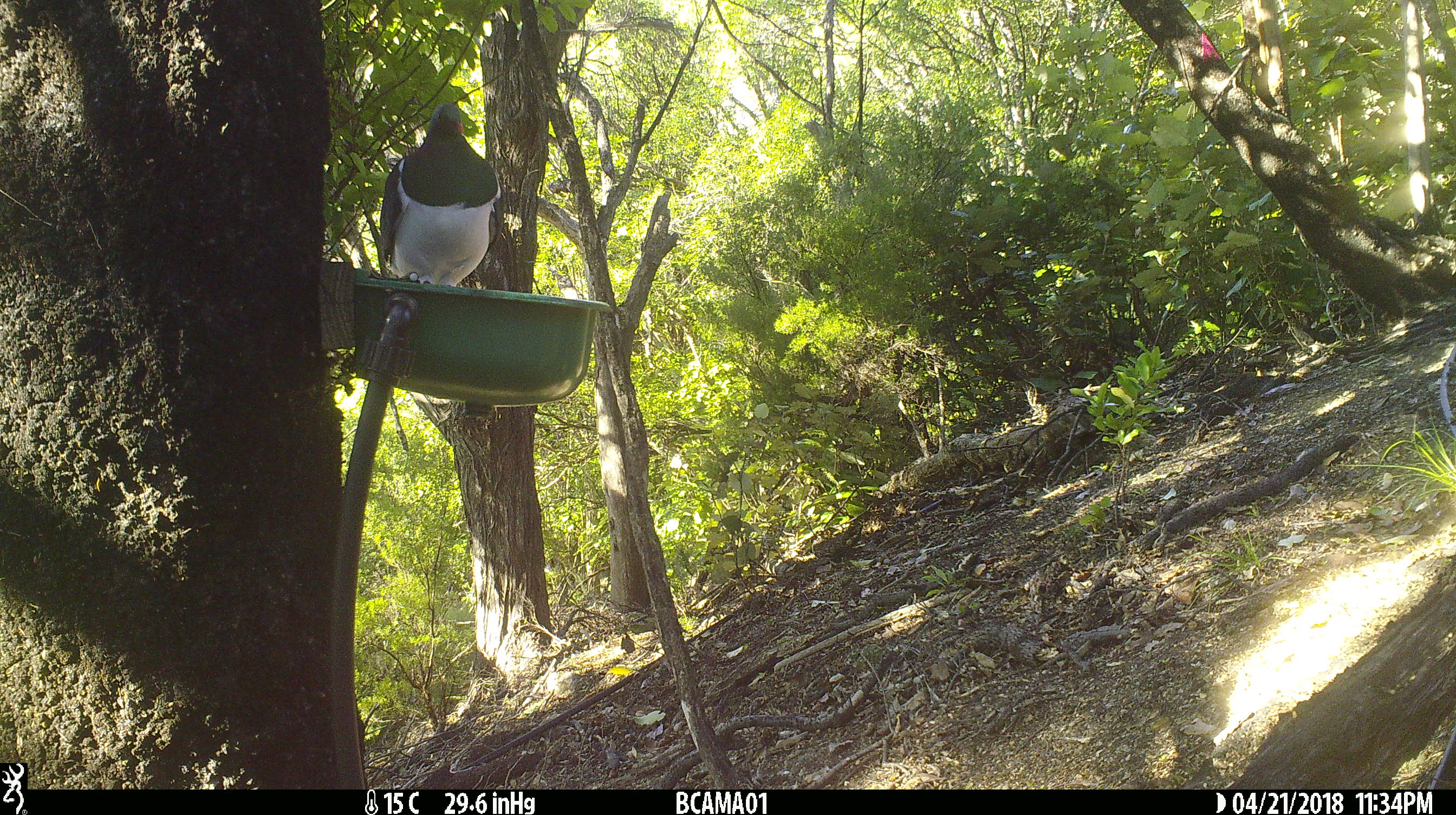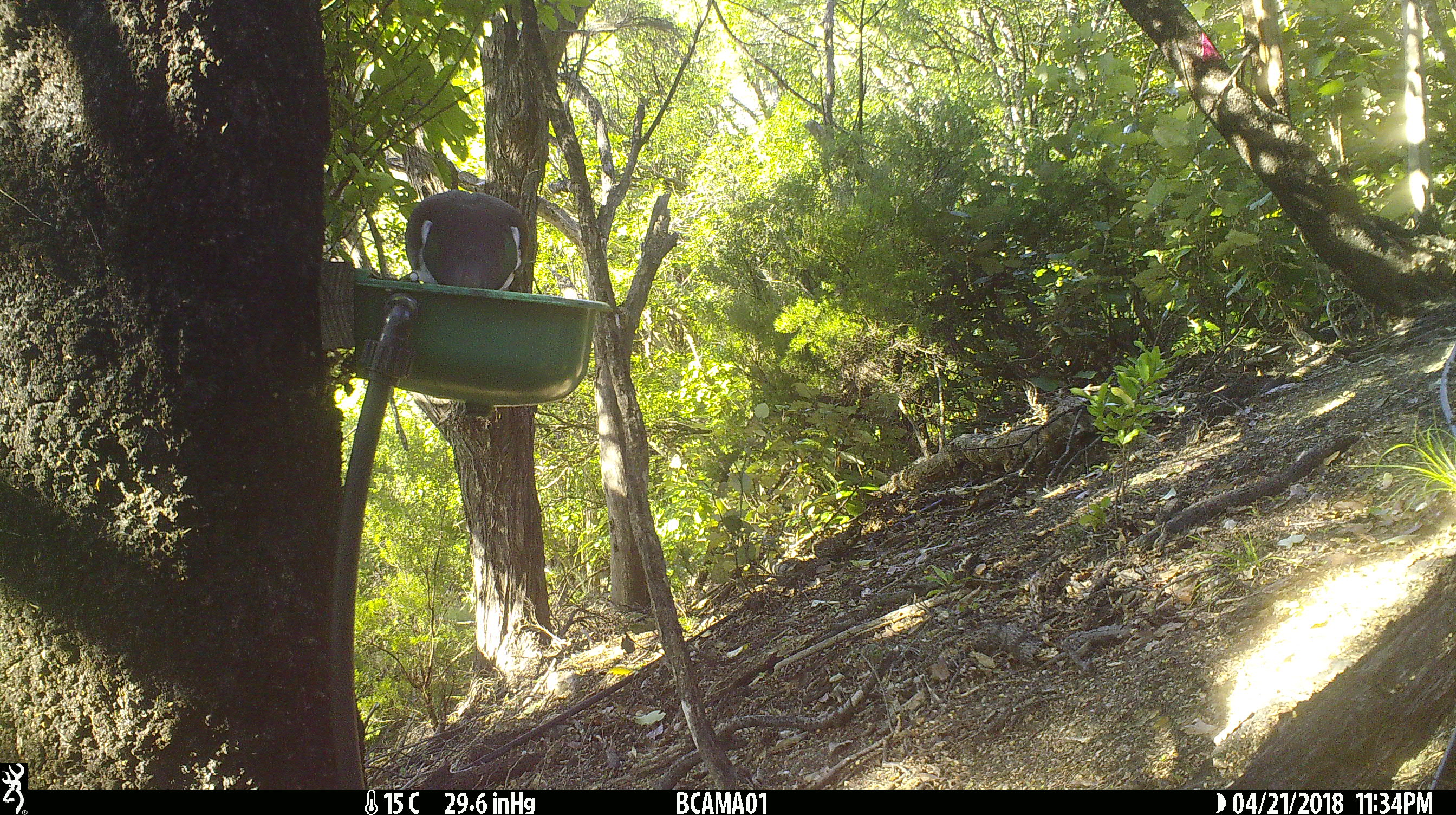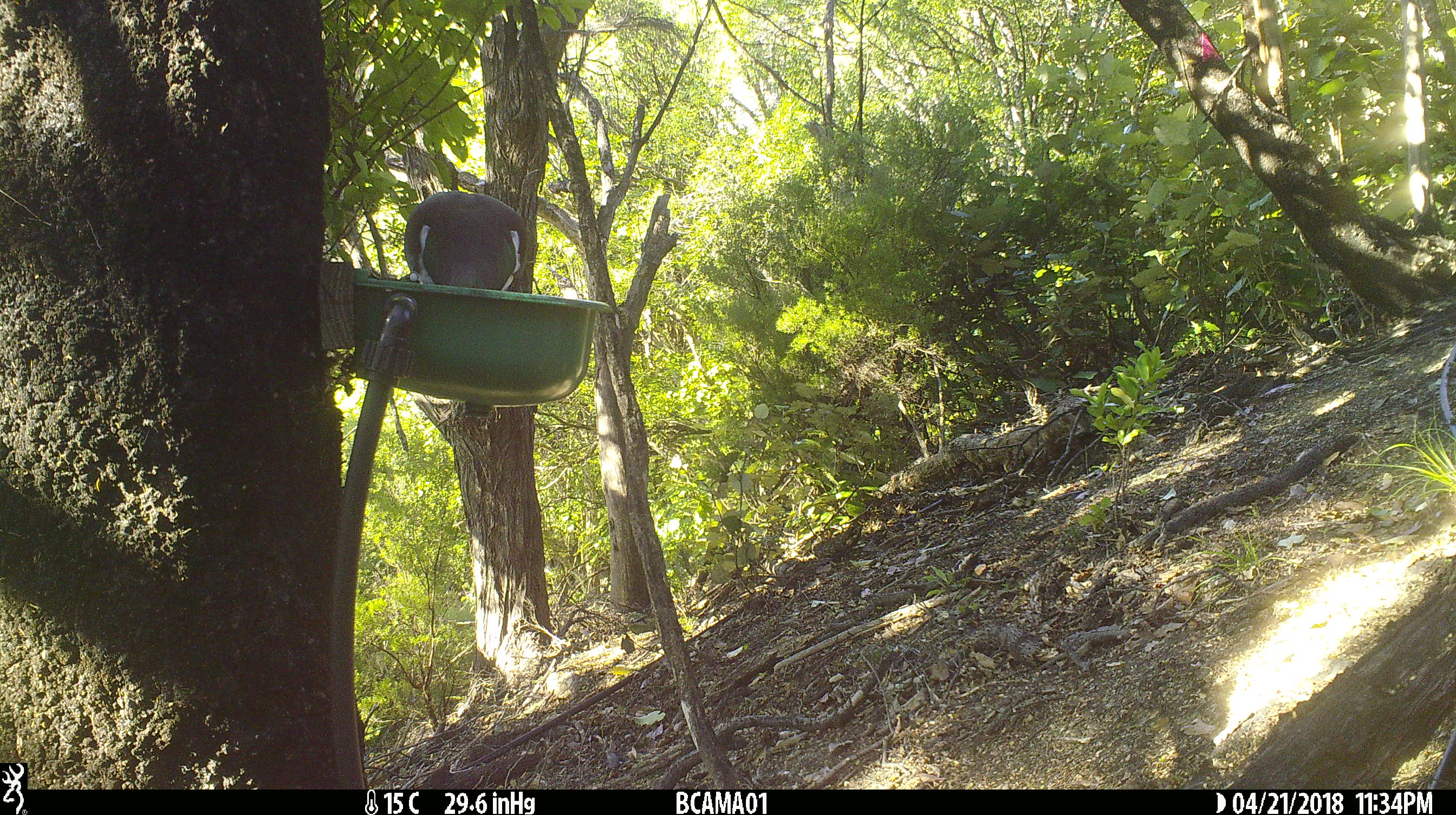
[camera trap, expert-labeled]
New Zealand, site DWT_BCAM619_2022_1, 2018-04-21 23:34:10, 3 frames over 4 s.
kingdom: Animalia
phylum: Chordata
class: Aves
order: Columbiformes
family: Columbidae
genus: Hemiphaga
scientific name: Hemiphaga novaeseelandiae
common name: new zealand pigeon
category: kereru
Kereru (new zealand pigeon) (Hemiphaga novaeseelandiae).